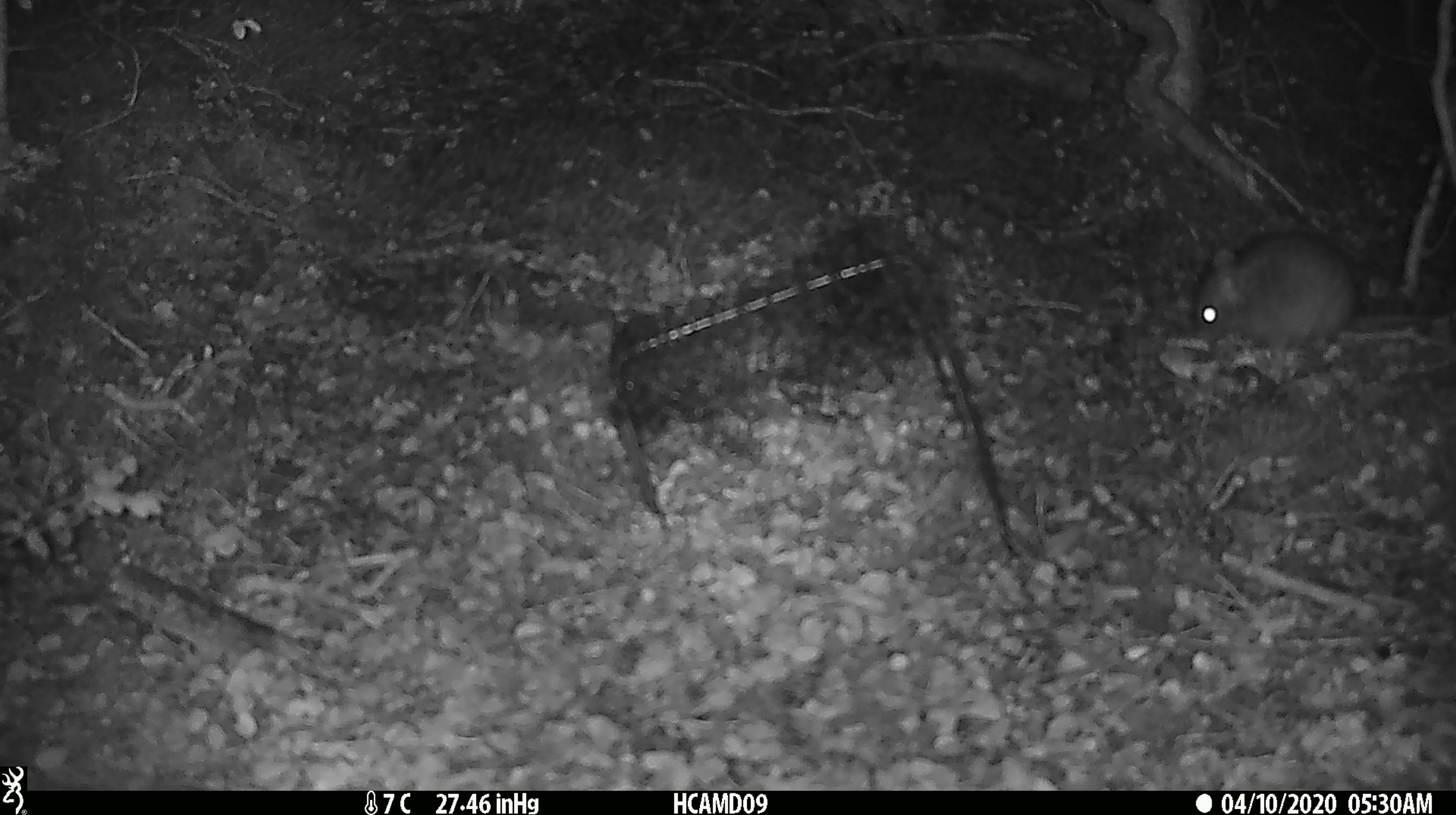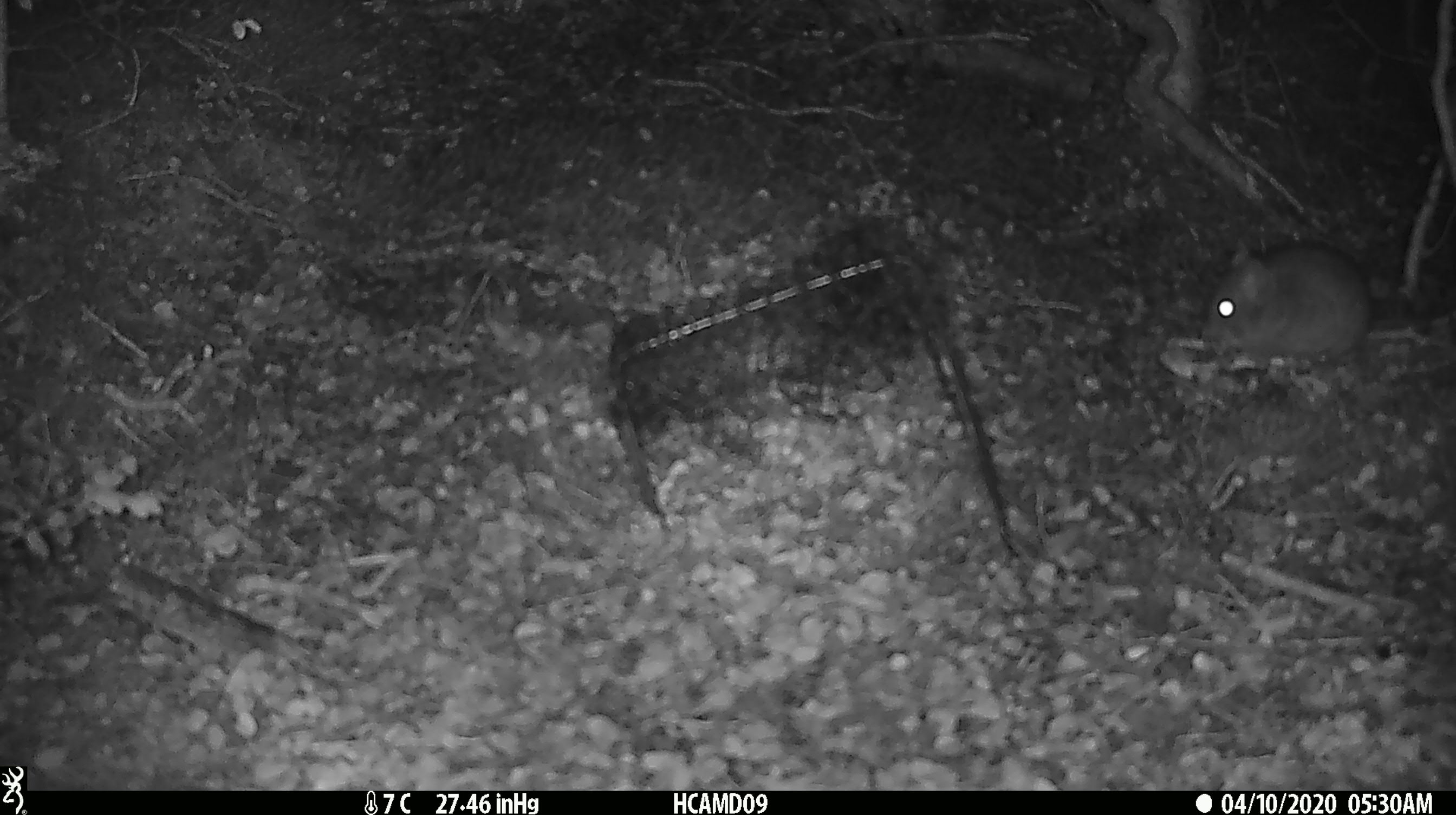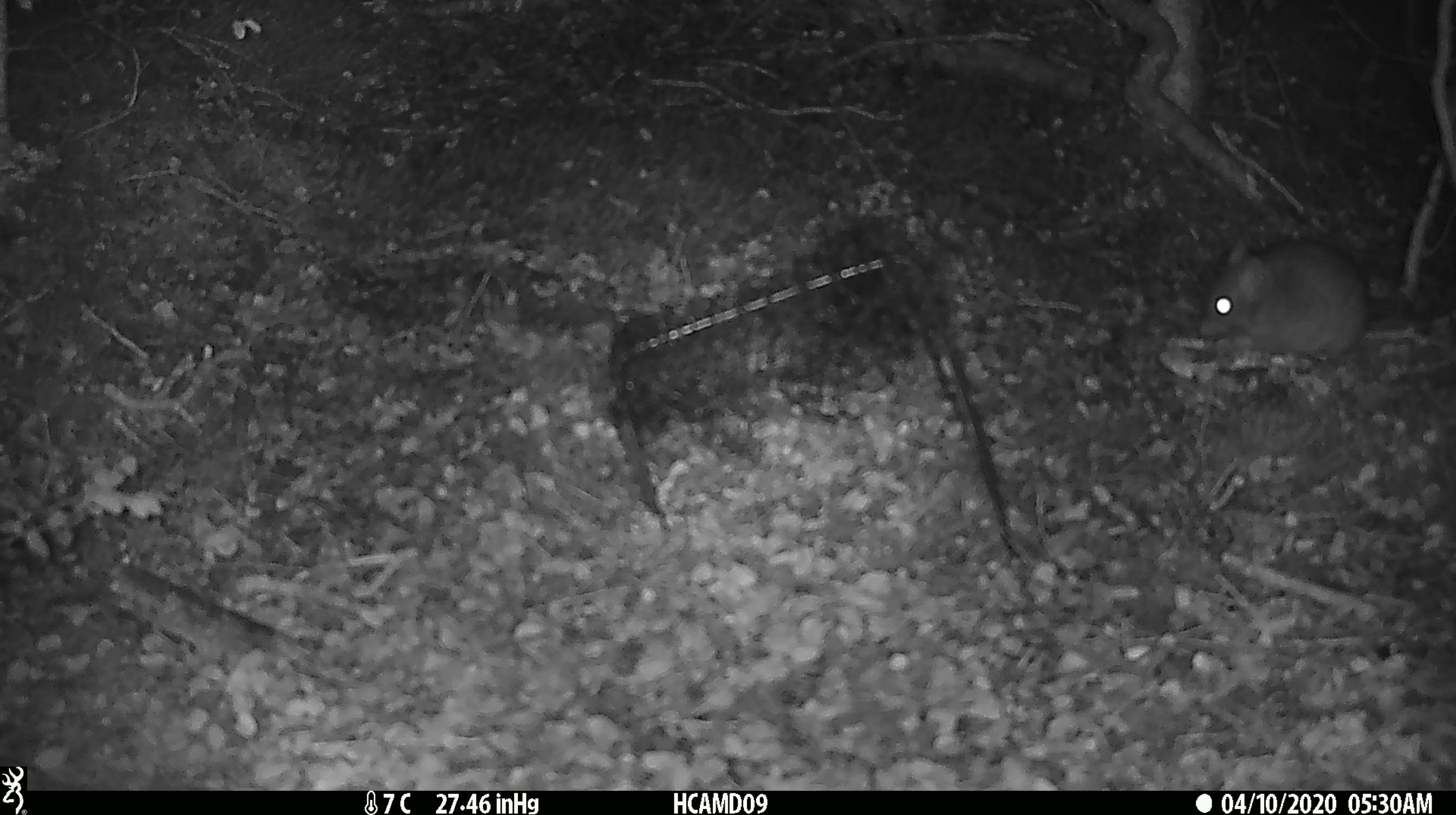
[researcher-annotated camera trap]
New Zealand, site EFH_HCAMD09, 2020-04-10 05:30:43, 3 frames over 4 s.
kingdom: Animalia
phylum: Chordata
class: Mammalia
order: Rodentia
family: Muridae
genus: Rattus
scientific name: Rattus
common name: rat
Rat (Rattus).